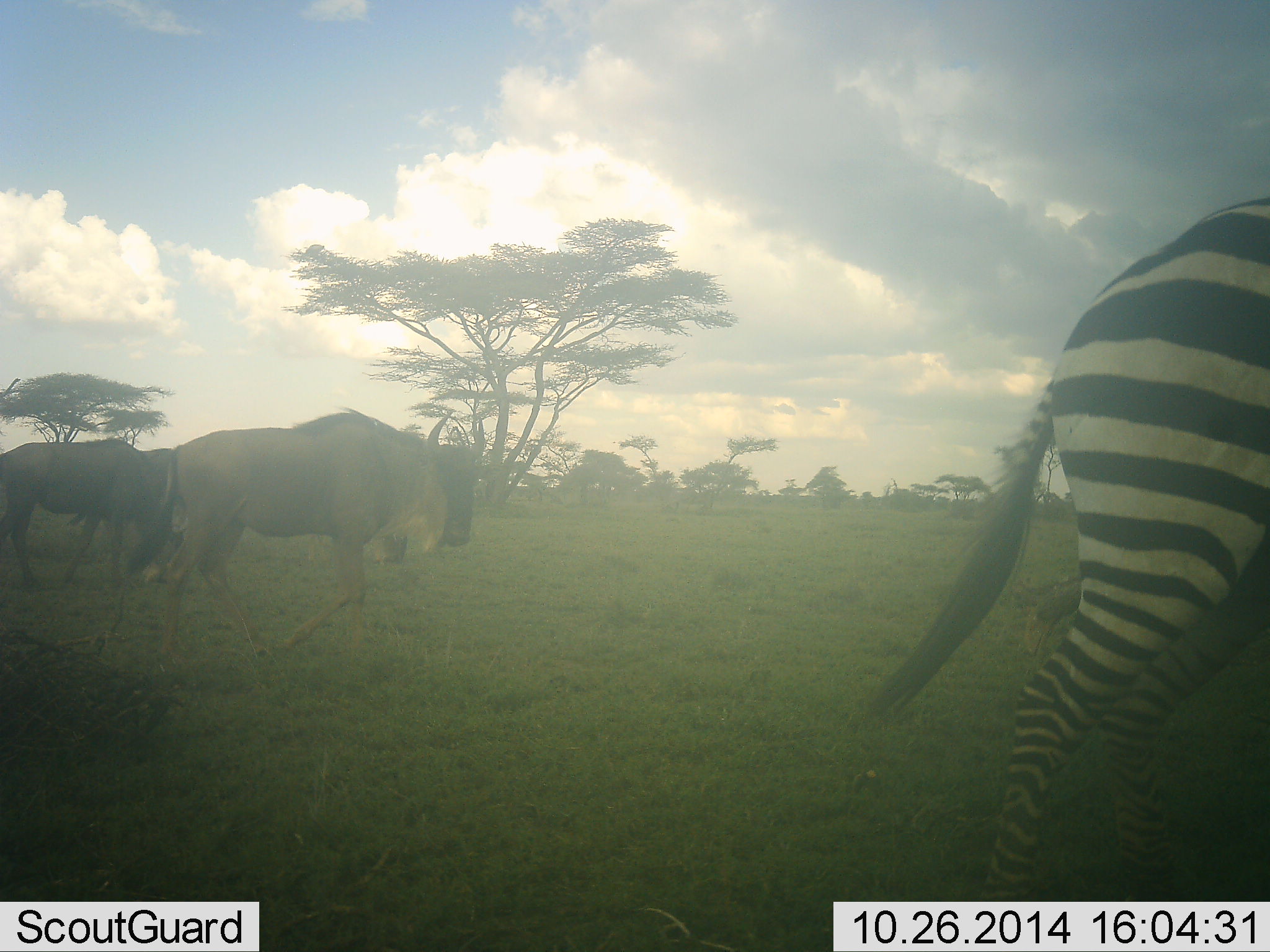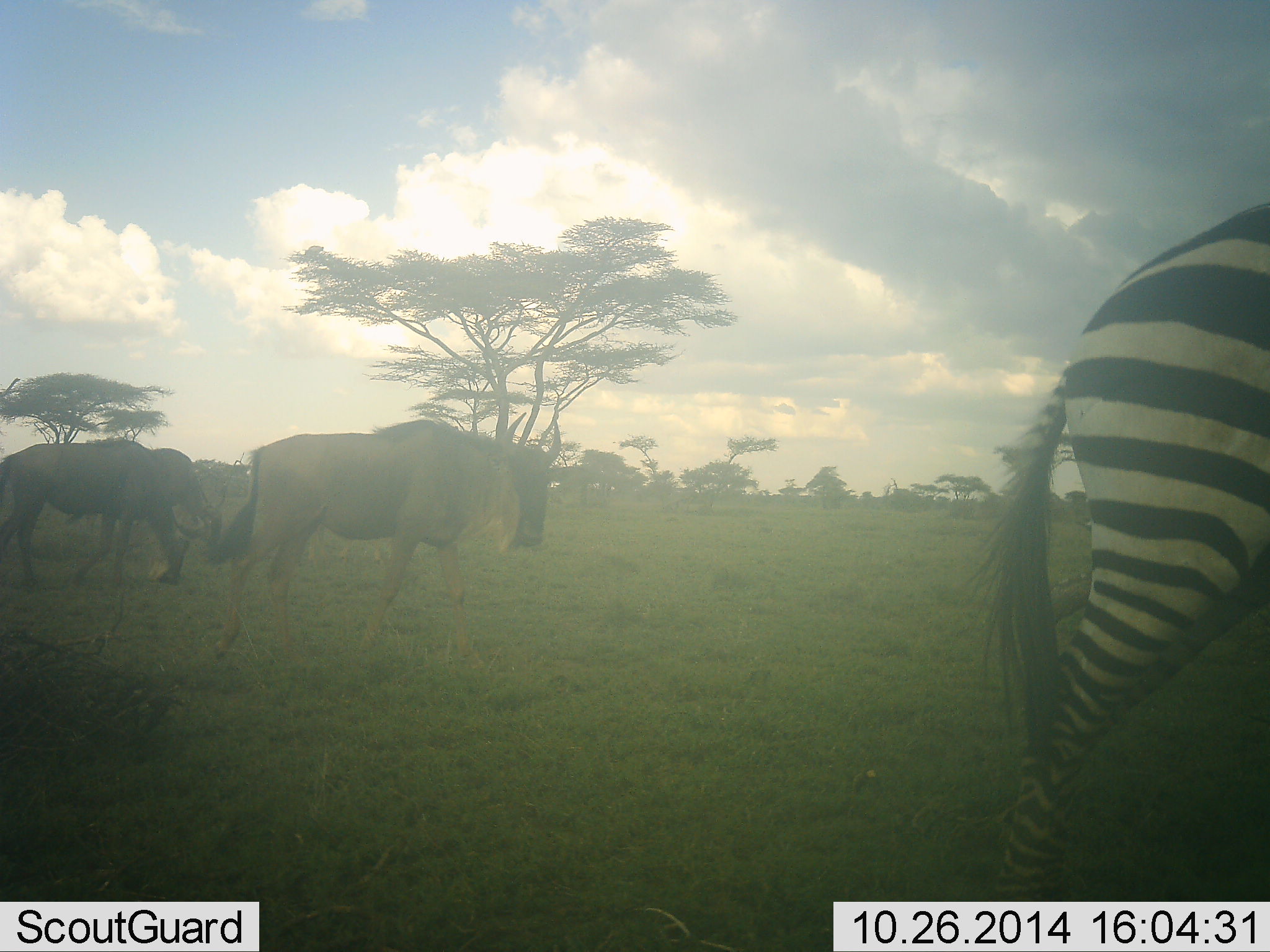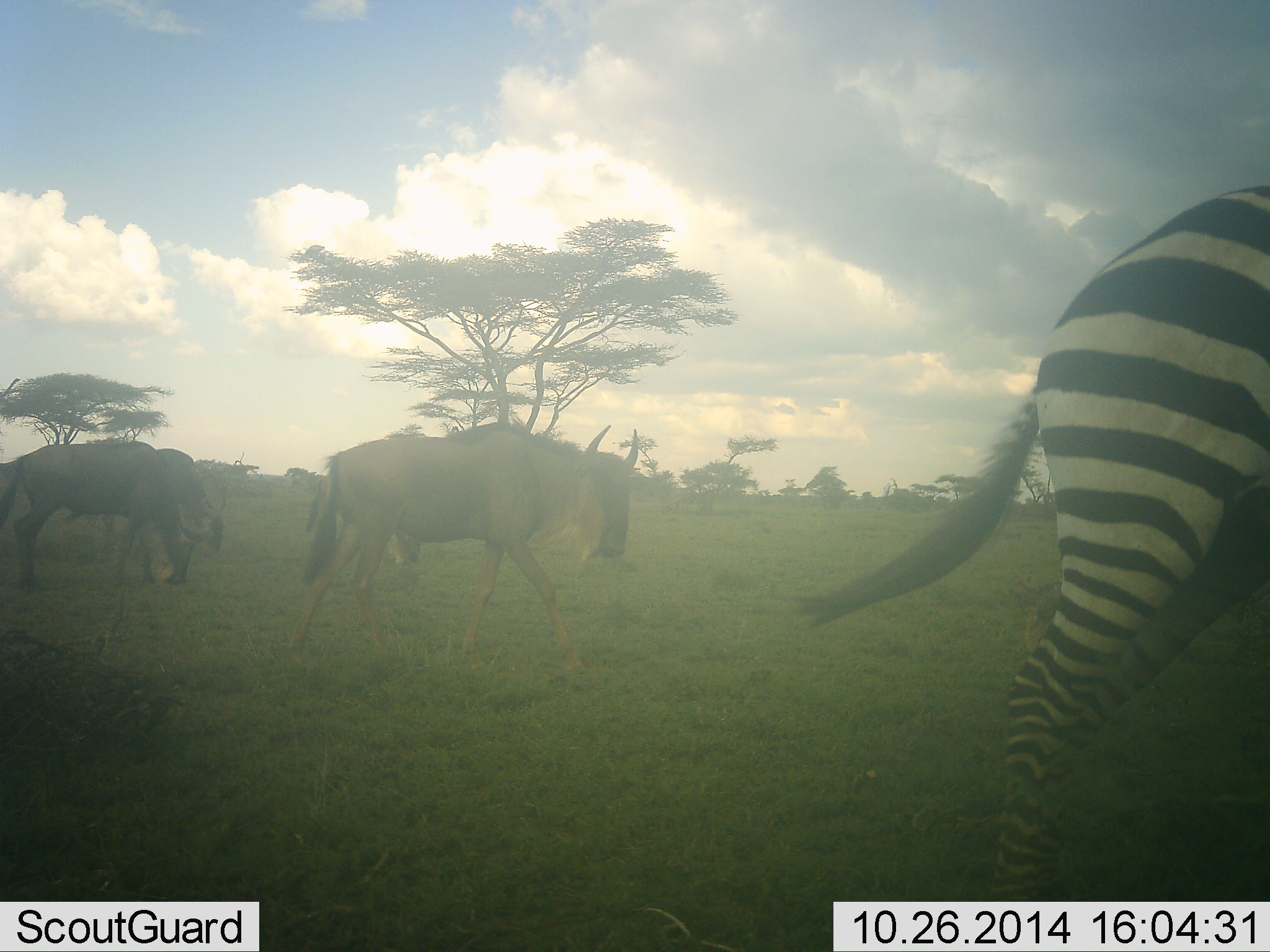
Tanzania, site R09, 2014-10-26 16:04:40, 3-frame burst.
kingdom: Animalia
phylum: Chordata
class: Mammalia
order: Artiodactyla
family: Bovidae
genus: Connochaetes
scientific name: Connochaetes taurinus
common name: blue wildebeest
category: wildebeest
Wildebeest (blue wildebeest) (Connochaetes taurinus), count 3. Behavior (volunteer vote fractions): standing 36%, resting 9%, moving 82%, interacting 0%. Young present (vote fraction): 0%. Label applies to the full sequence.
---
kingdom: Animalia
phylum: Chordata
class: Mammalia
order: Perissodactyla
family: Equidae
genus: Equus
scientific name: Equus quagga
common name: plains zebra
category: zebra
Zebra (plains zebra) (Equus quagga), count 1. Behavior (volunteer vote fractions): standing 45%, resting 0%, moving 55%, interacting 0%. Young present (vote fraction): 0%. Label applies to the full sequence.